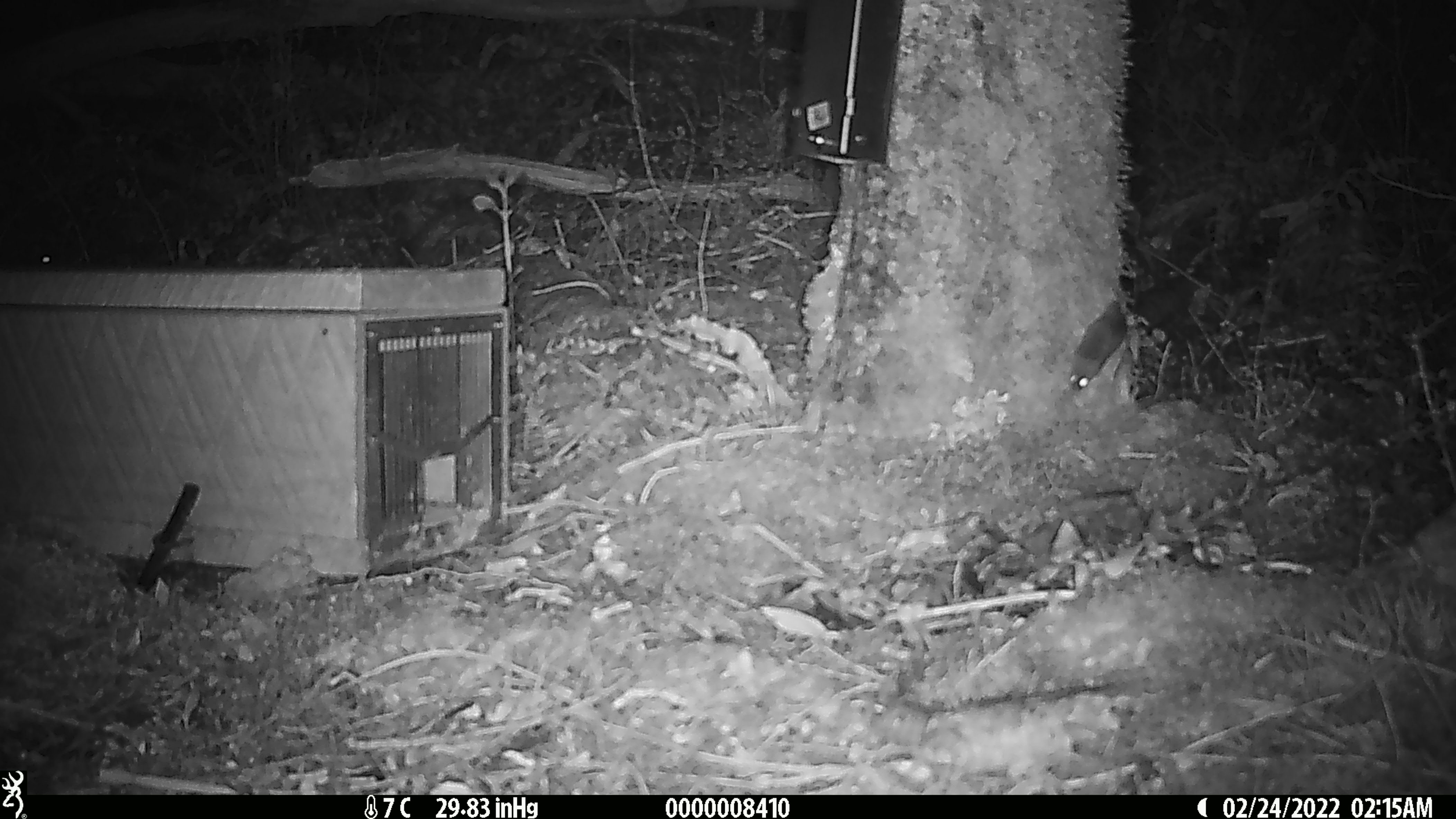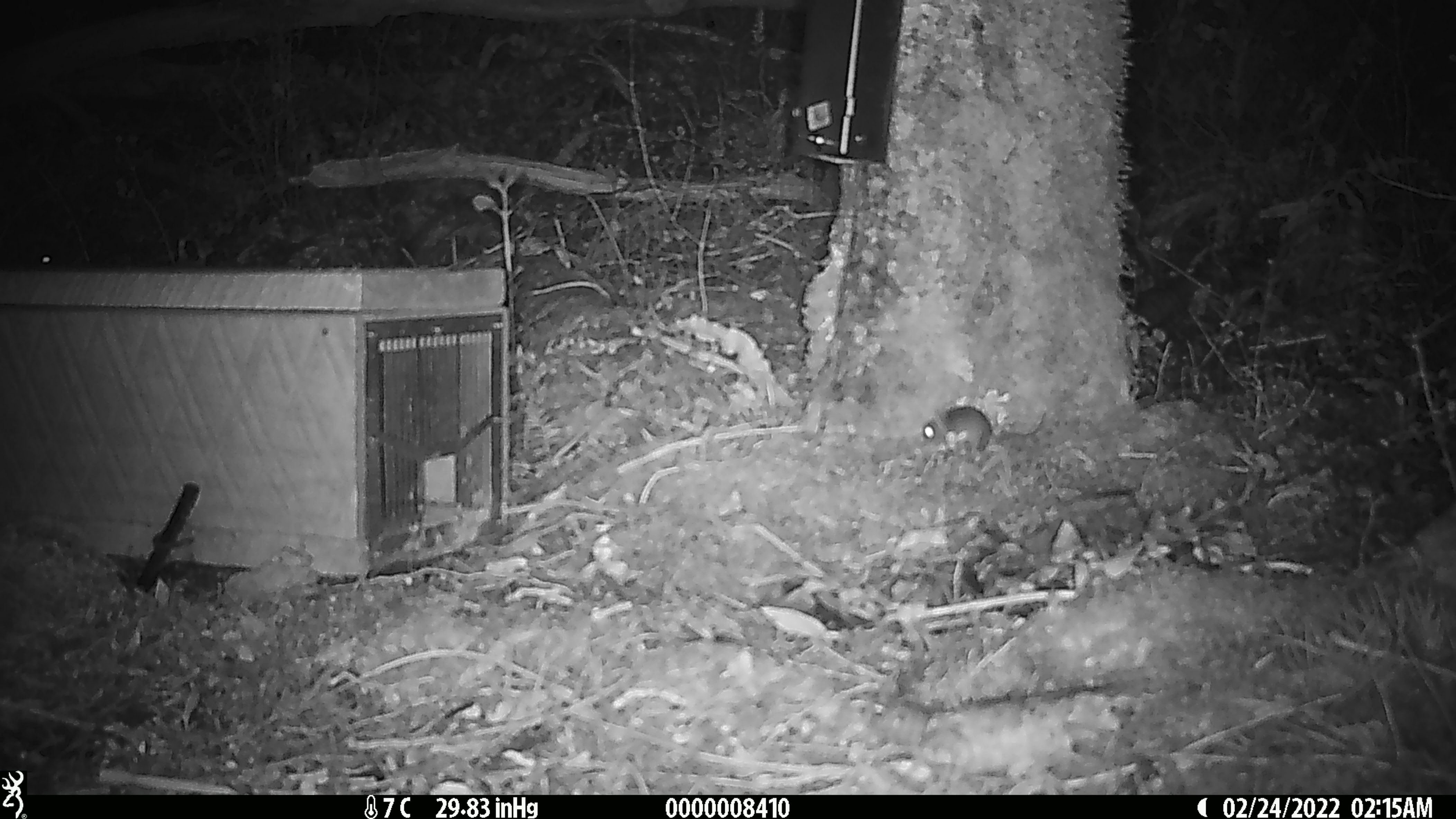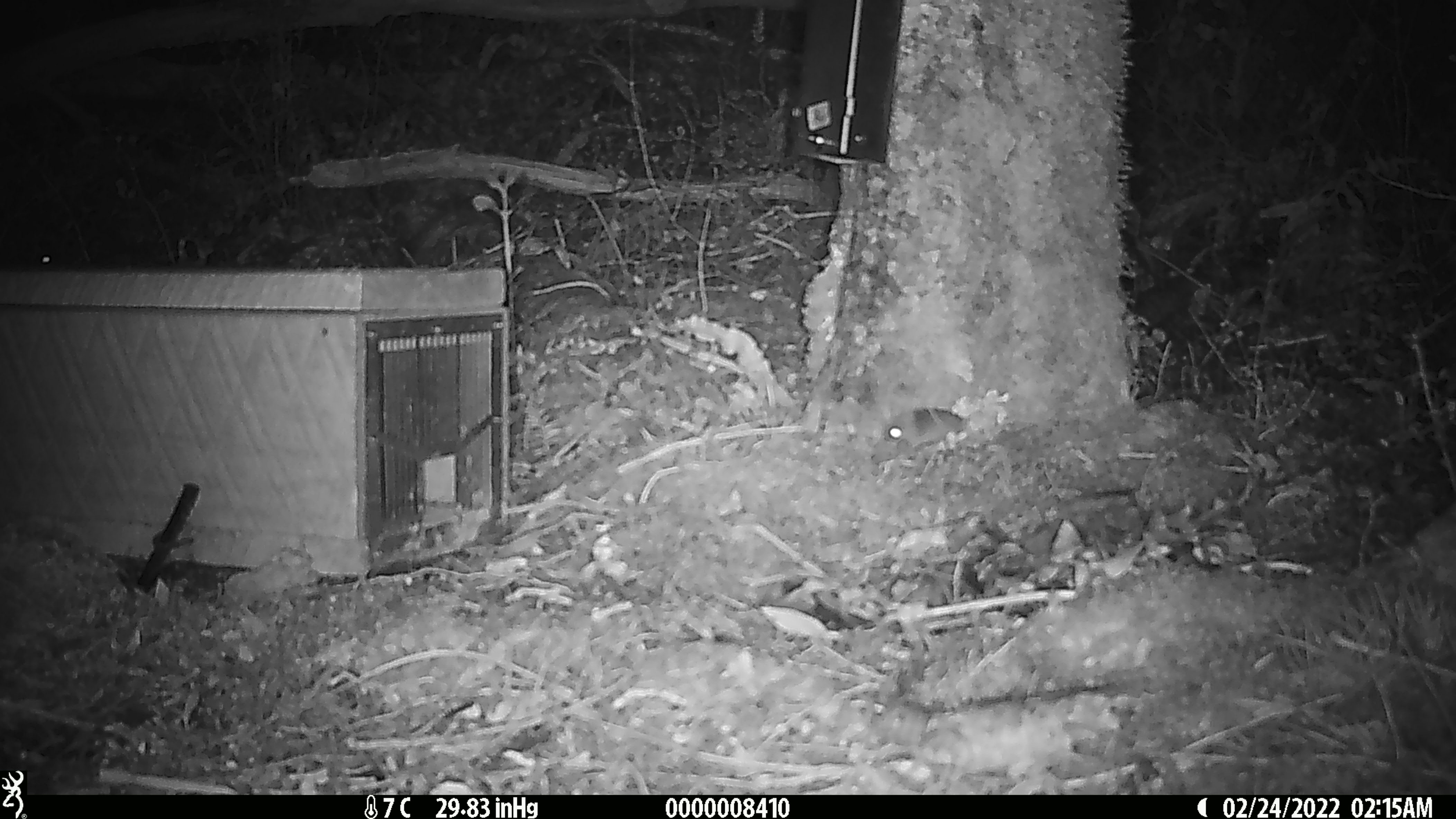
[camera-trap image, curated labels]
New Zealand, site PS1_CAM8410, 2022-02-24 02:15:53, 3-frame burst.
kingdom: Animalia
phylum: Chordata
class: Mammalia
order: Rodentia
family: Muridae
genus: Mus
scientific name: Mus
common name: mouse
Mouse (Mus).